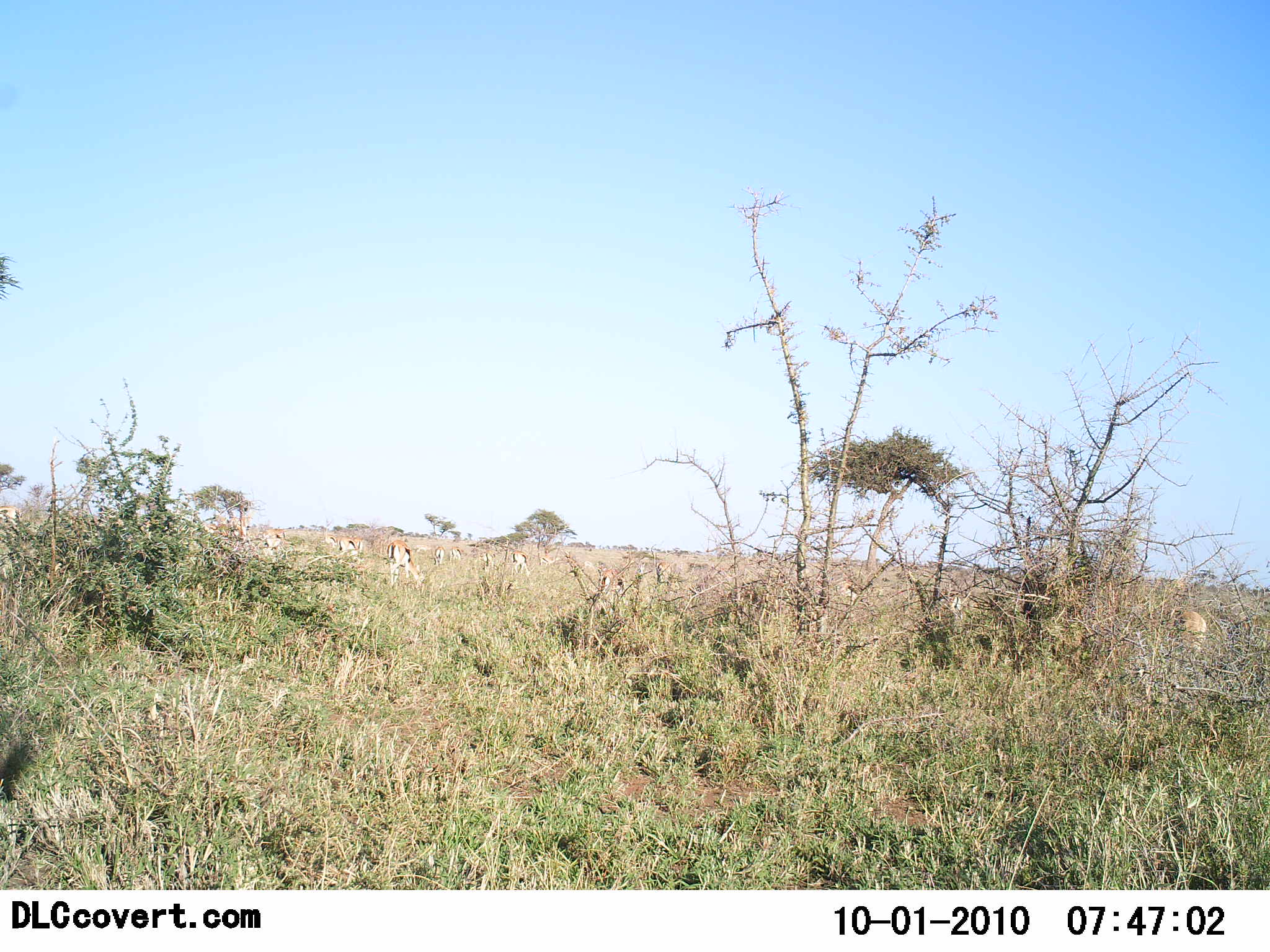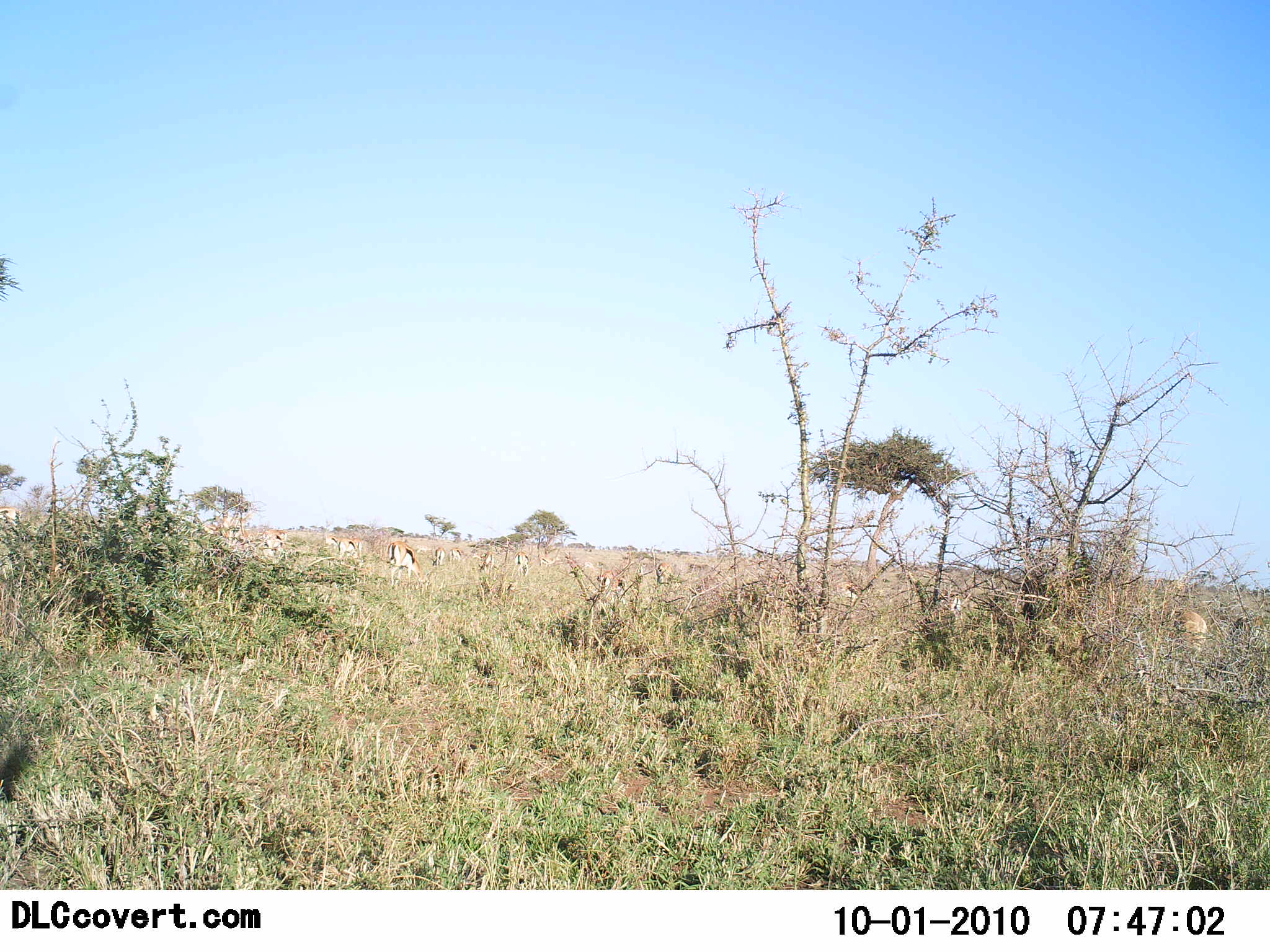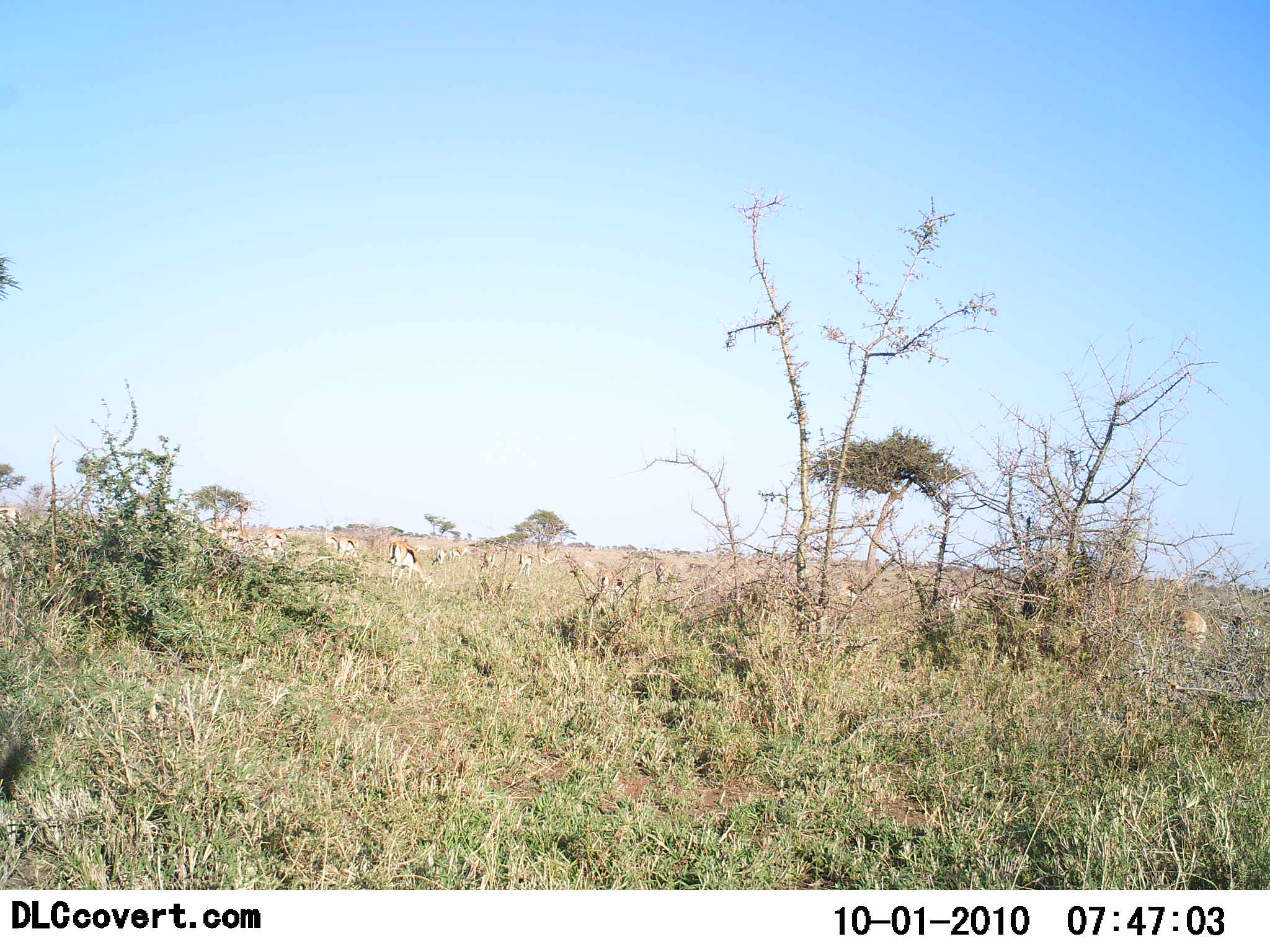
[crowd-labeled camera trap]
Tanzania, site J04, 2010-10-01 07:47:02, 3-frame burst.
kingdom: Animalia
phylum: Chordata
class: Mammalia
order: Artiodactyla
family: Bovidae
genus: Eudorcas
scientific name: Eudorcas thomsonii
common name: thomson's gazelle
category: gazellethomsons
Gazellethomsons (thomson's gazelle) (Eudorcas thomsonii), count 10. Behavior (volunteer vote fractions): standing 50%, resting 6%, moving 12%, interacting 6%. Young present (vote fraction): 0%. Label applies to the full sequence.